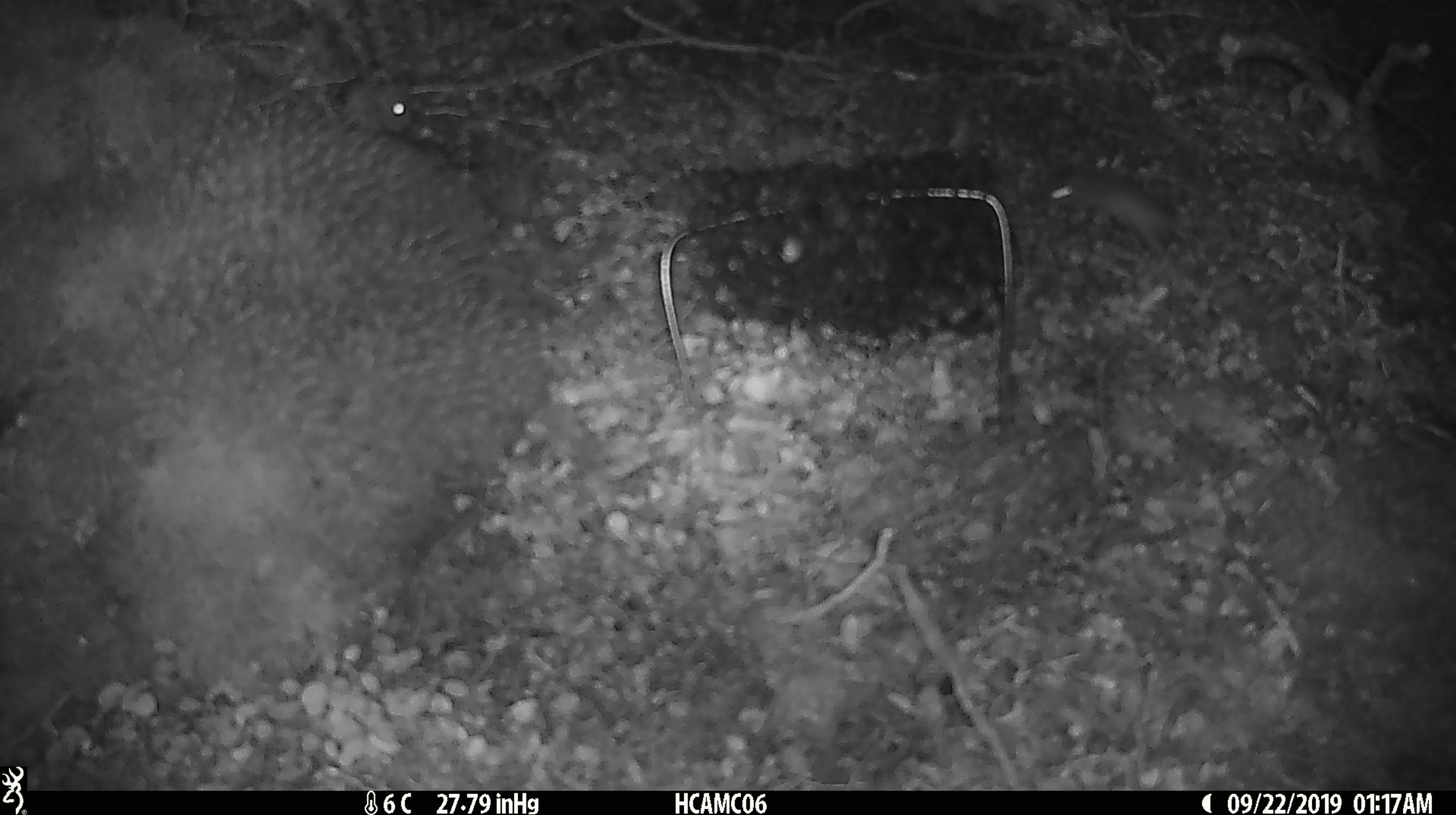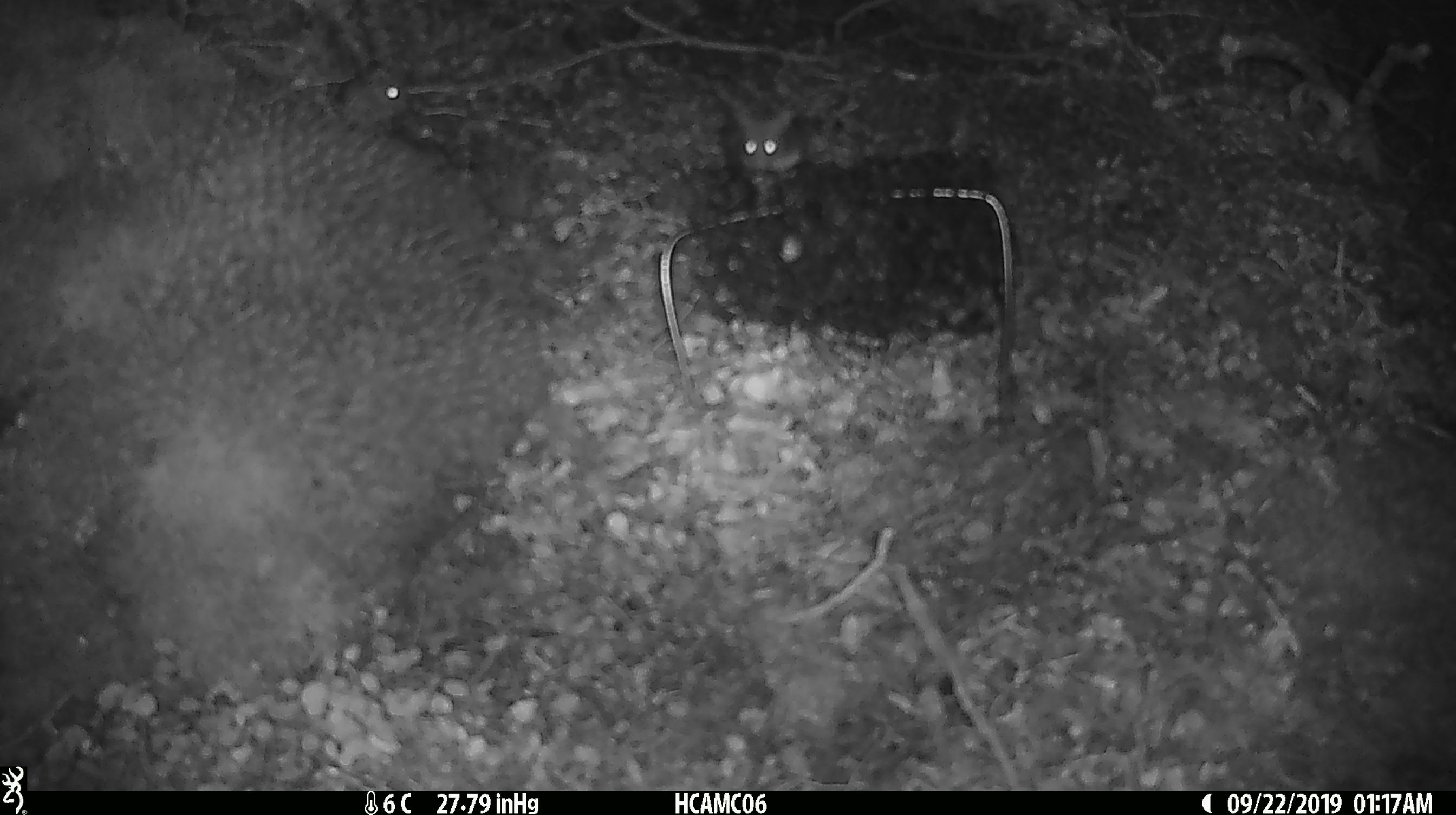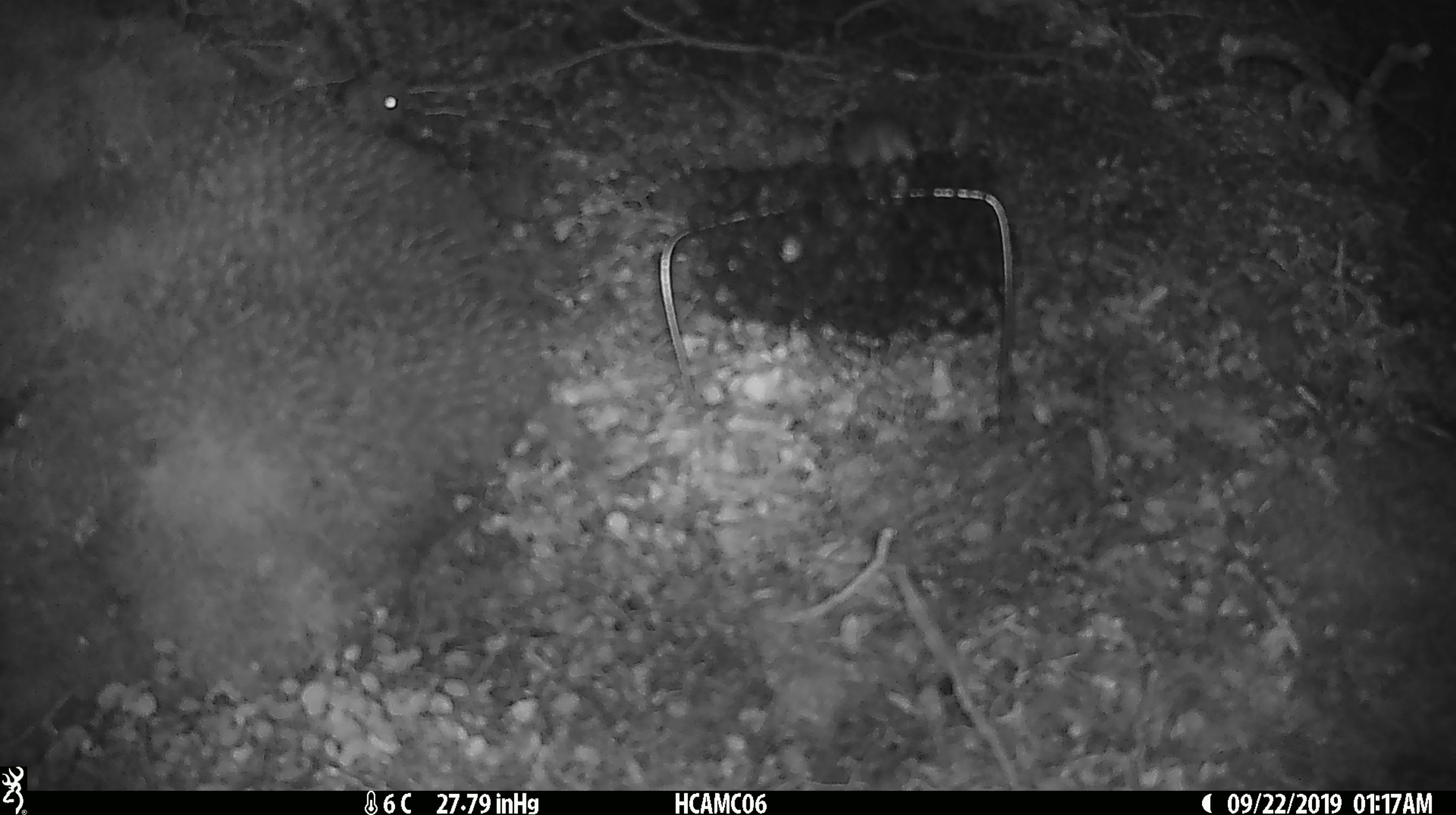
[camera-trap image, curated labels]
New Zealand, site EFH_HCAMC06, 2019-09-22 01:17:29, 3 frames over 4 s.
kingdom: Animalia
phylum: Chordata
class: Mammalia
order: Rodentia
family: Muridae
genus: Mus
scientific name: Mus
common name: mouse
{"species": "mouse (Mus)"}